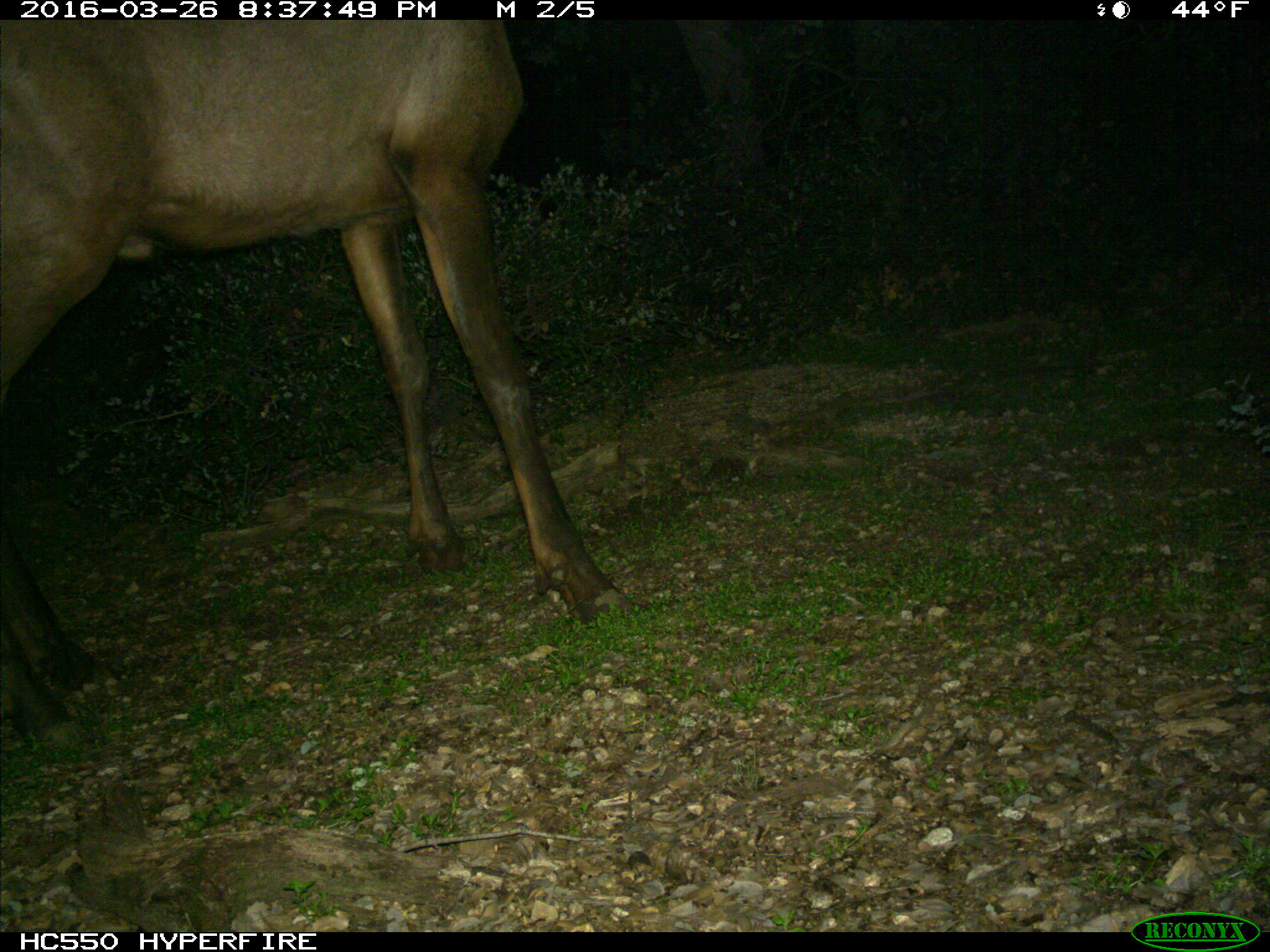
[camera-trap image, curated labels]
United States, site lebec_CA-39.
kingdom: Animalia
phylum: Chordata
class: Mammalia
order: Artiodactyla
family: Cervidae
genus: Cervus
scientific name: Cervus canadensis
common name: elk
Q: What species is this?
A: Cervus canadensis (elk).